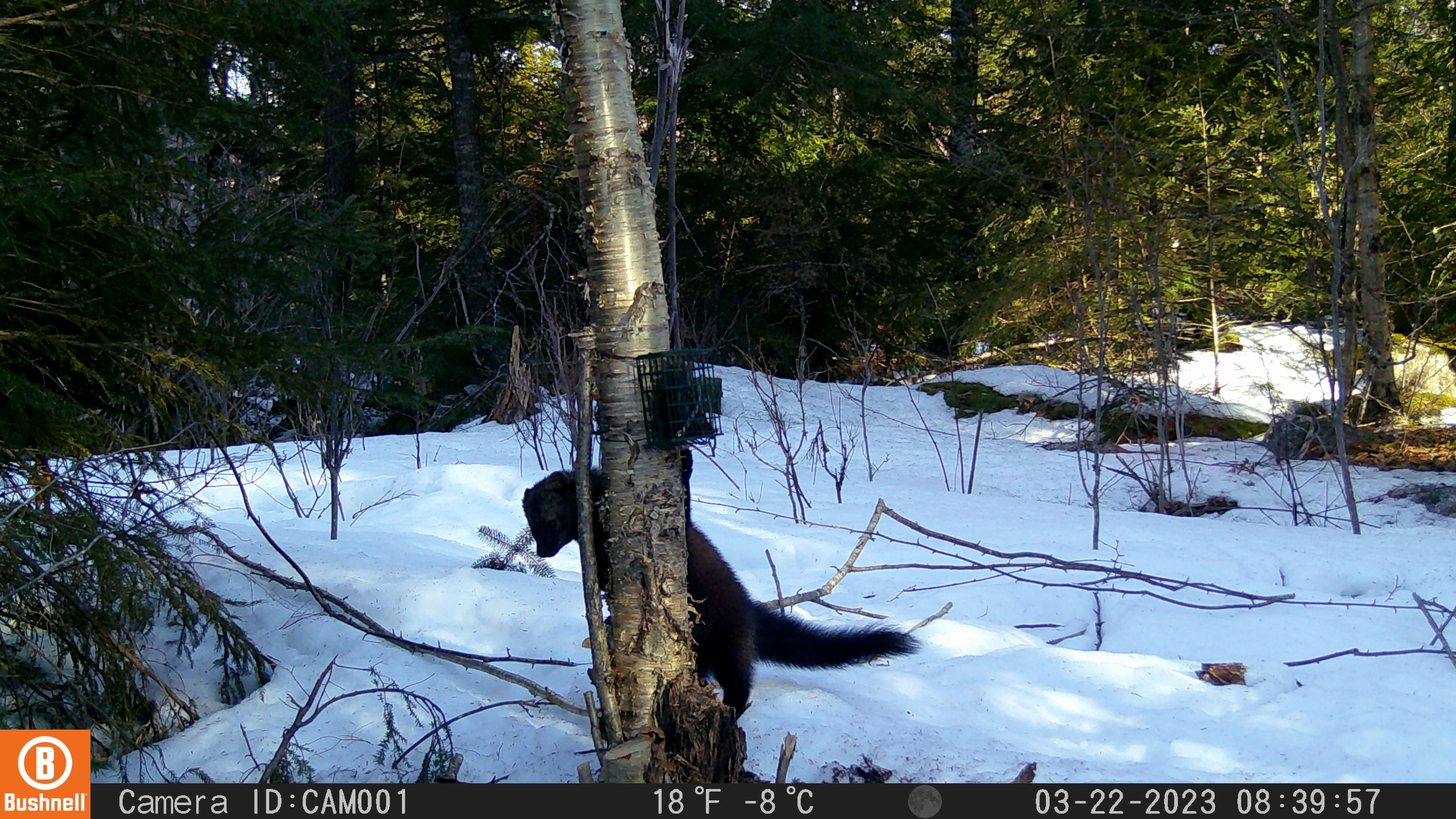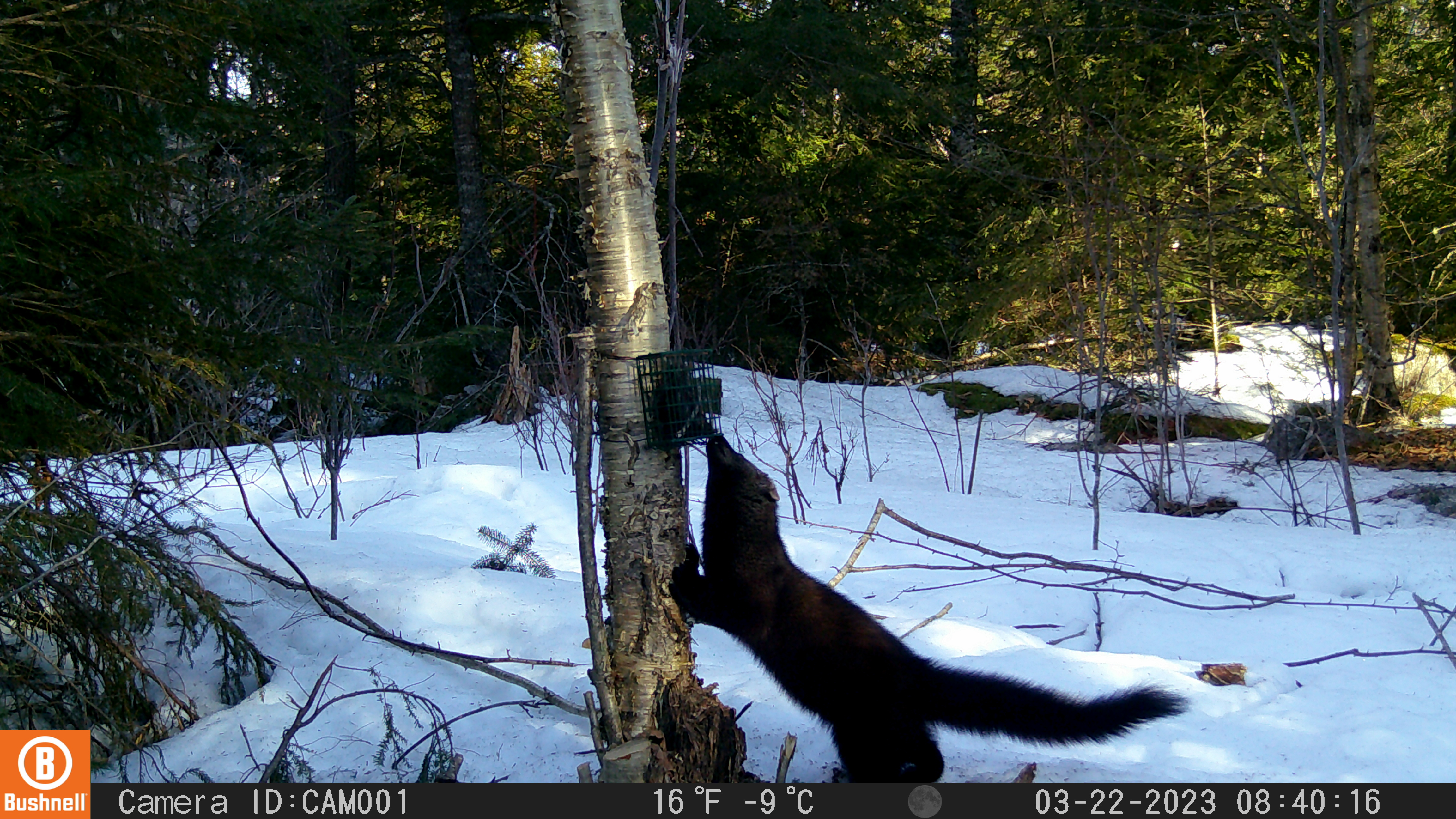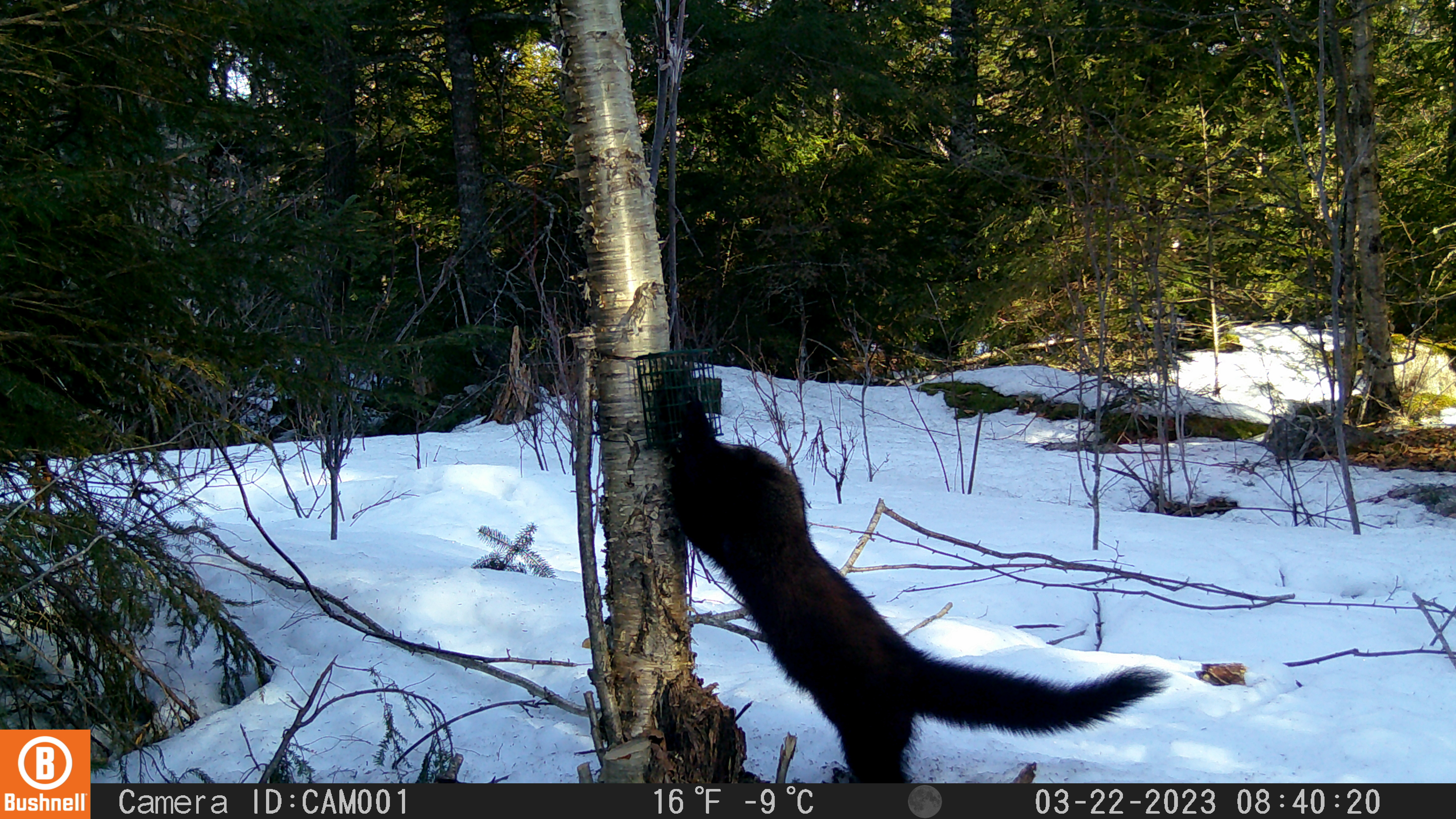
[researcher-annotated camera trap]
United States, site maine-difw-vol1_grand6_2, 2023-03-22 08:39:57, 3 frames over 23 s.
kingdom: Animalia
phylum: Chordata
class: Mammalia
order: Carnivora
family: Mustelidae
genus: Pekania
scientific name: Pekania pennanti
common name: fisher